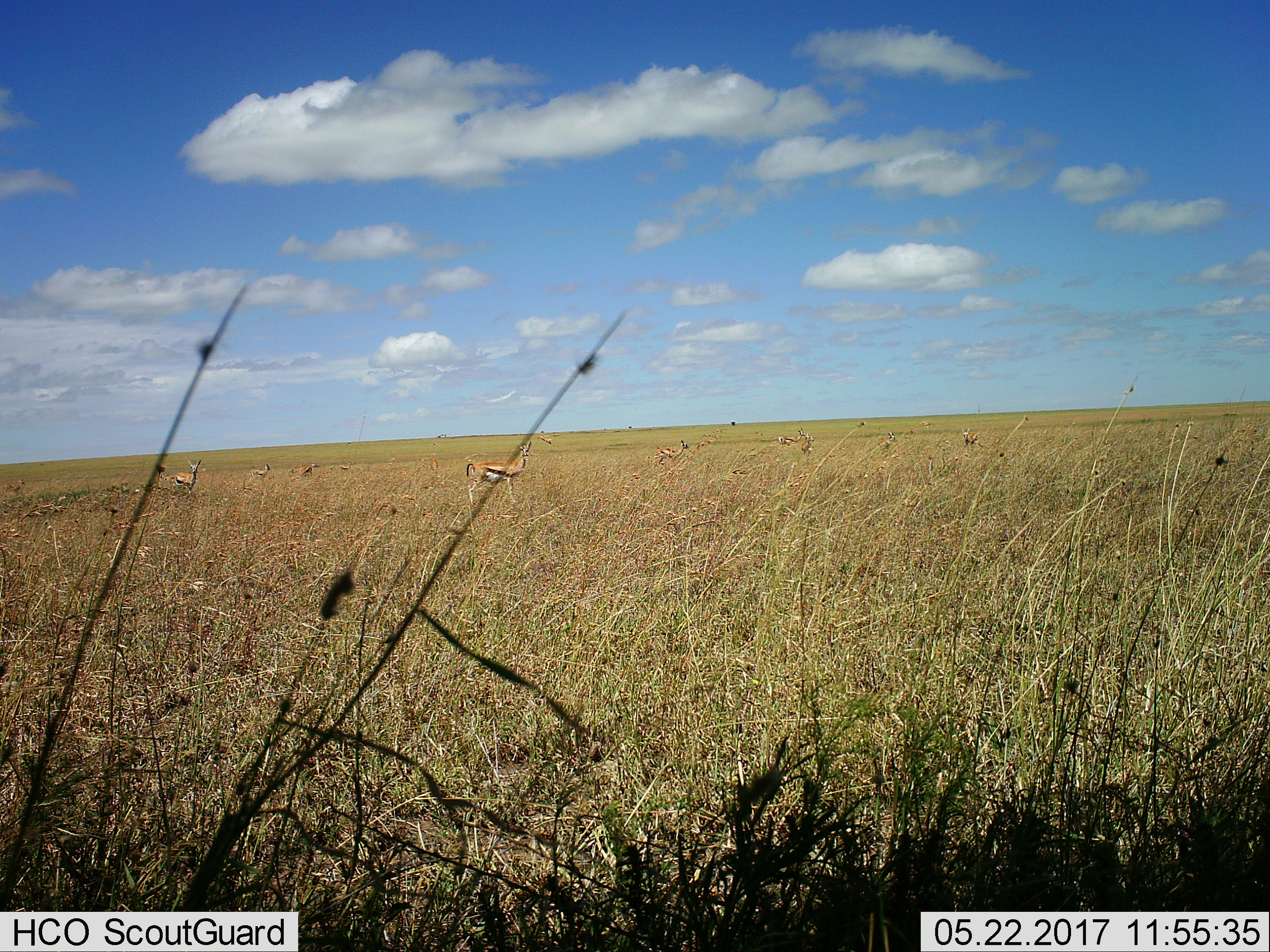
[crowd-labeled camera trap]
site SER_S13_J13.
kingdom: Animalia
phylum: Chordata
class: Mammalia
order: Artiodactyla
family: Bovidae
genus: Eudorcas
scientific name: Eudorcas thomsonii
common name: thomson's gazelle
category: gazellethomsons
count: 11-50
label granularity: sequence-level